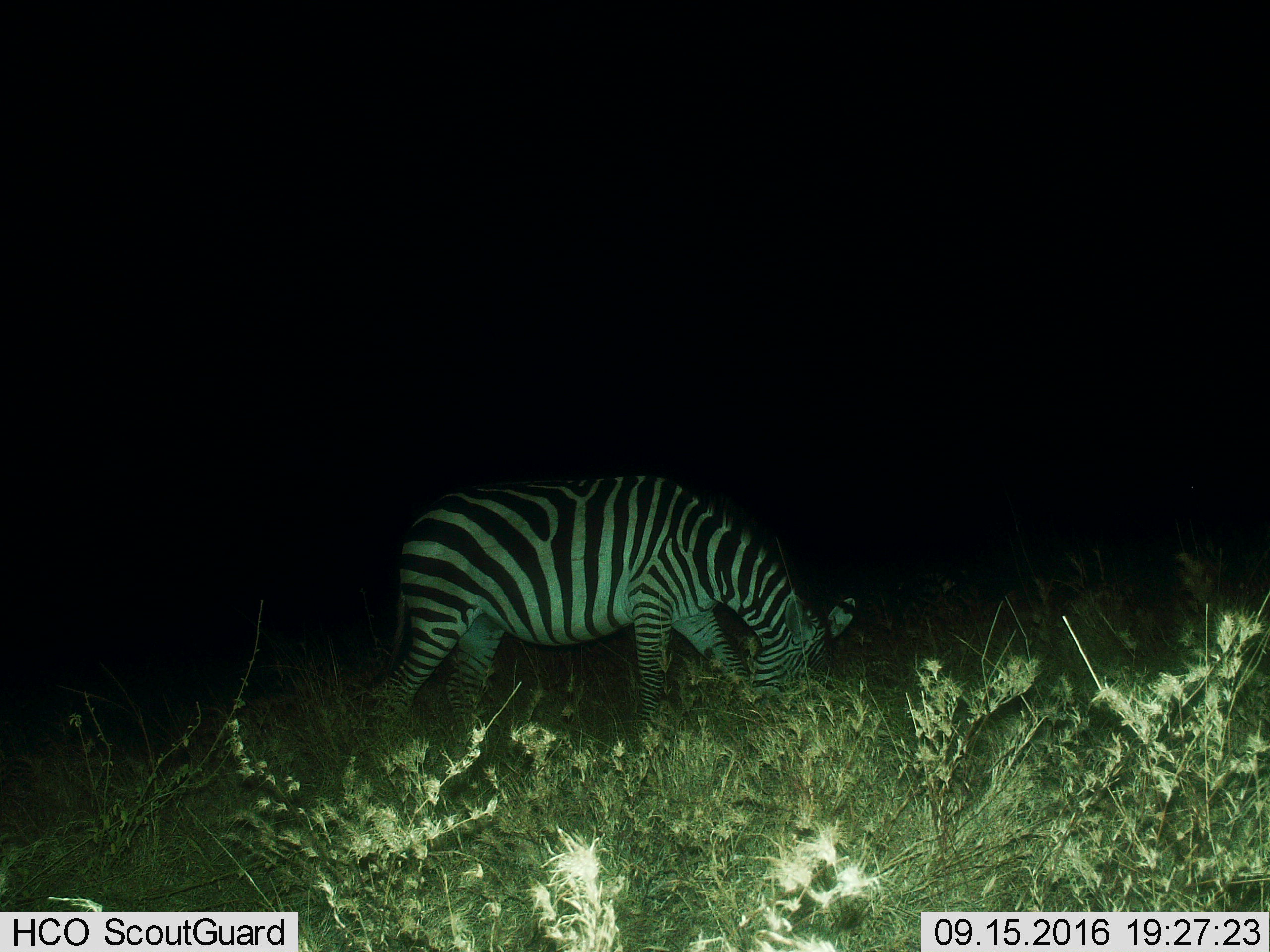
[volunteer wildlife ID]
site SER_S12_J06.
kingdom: Animalia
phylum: Chordata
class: Mammalia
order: Perissodactyla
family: Equidae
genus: Equus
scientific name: Equus quagga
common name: plains zebra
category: zebraplains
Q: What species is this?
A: Zebraplains (plains zebra) (Equus quagga).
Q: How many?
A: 1.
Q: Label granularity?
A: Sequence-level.